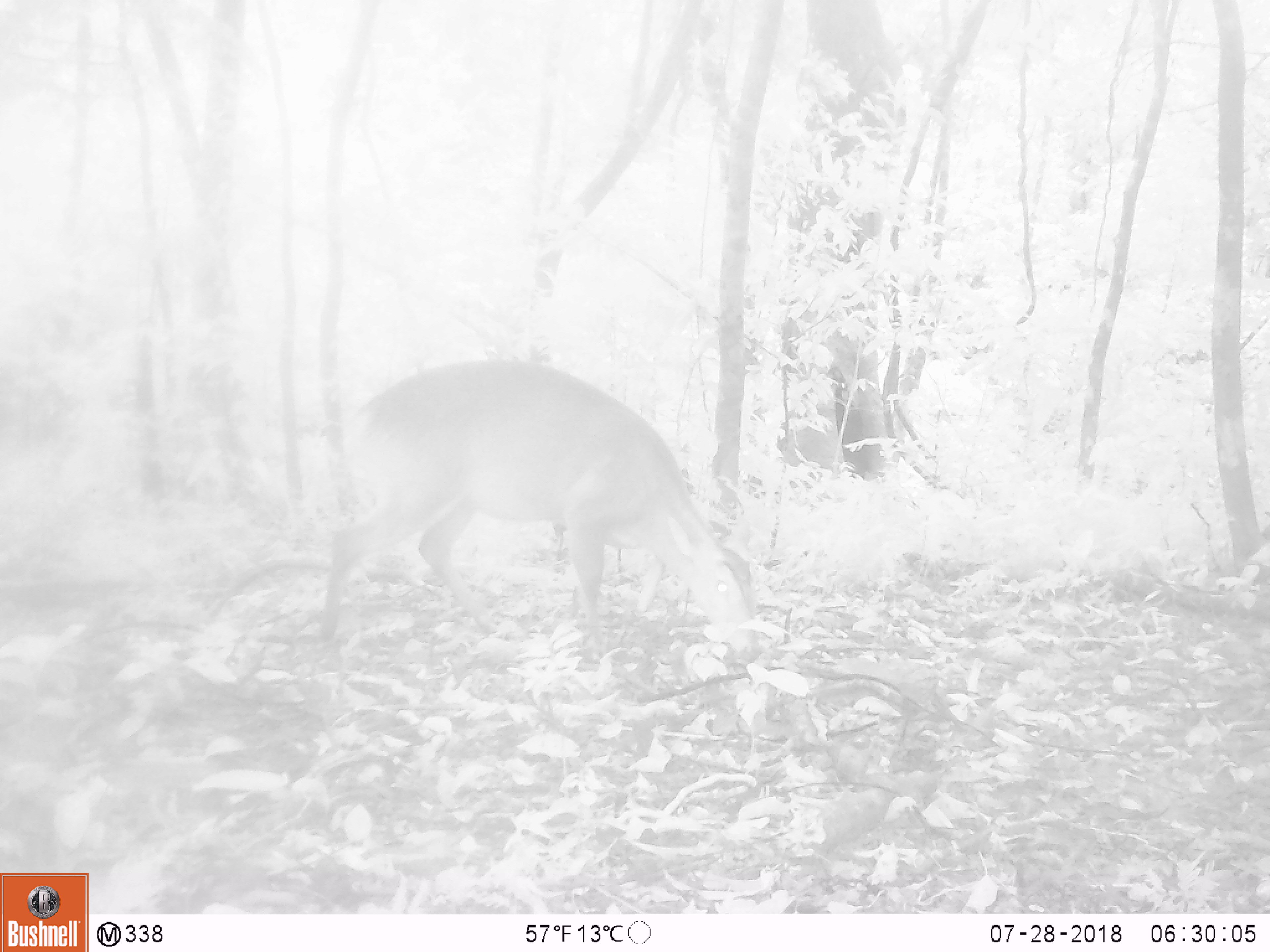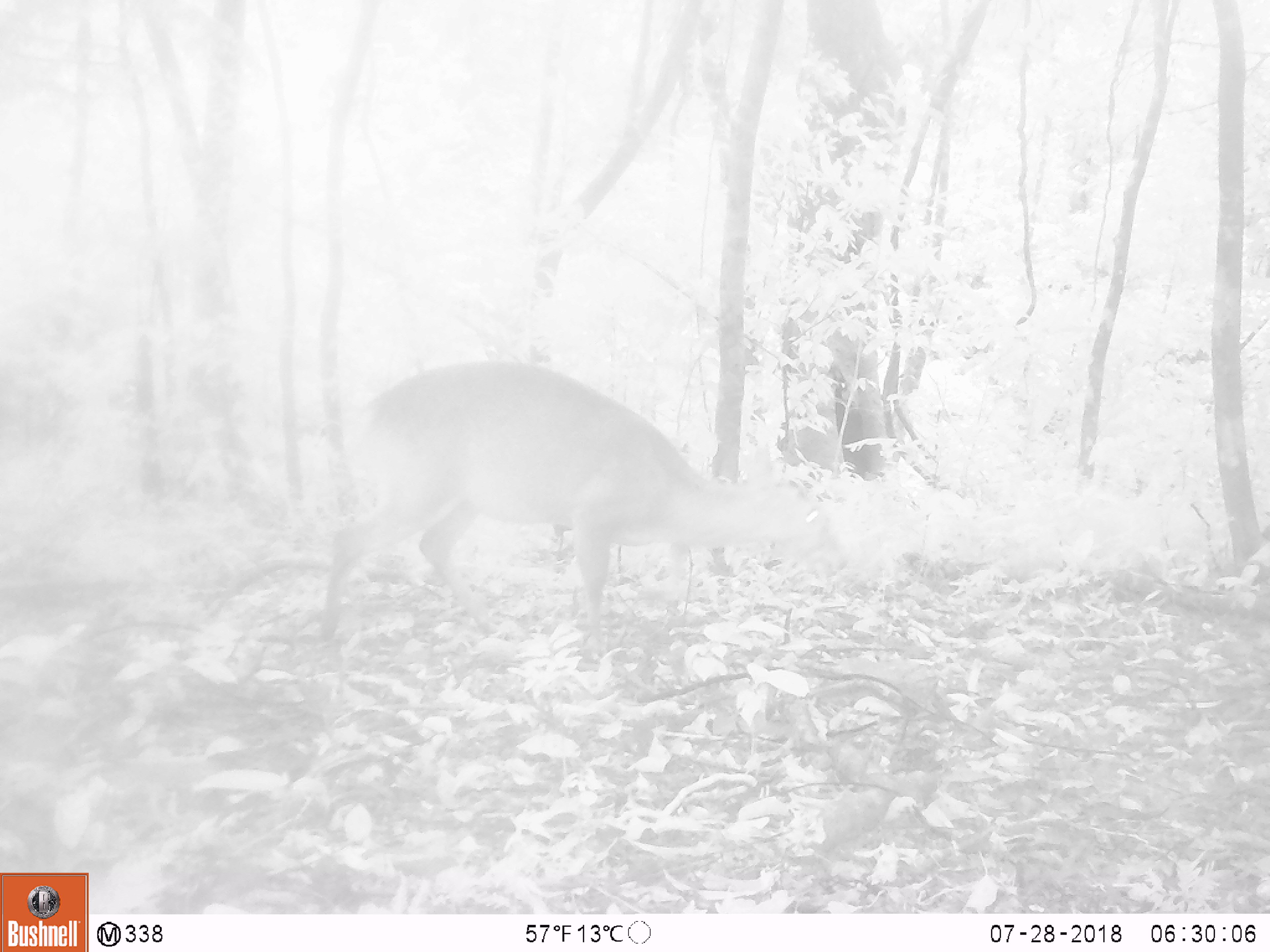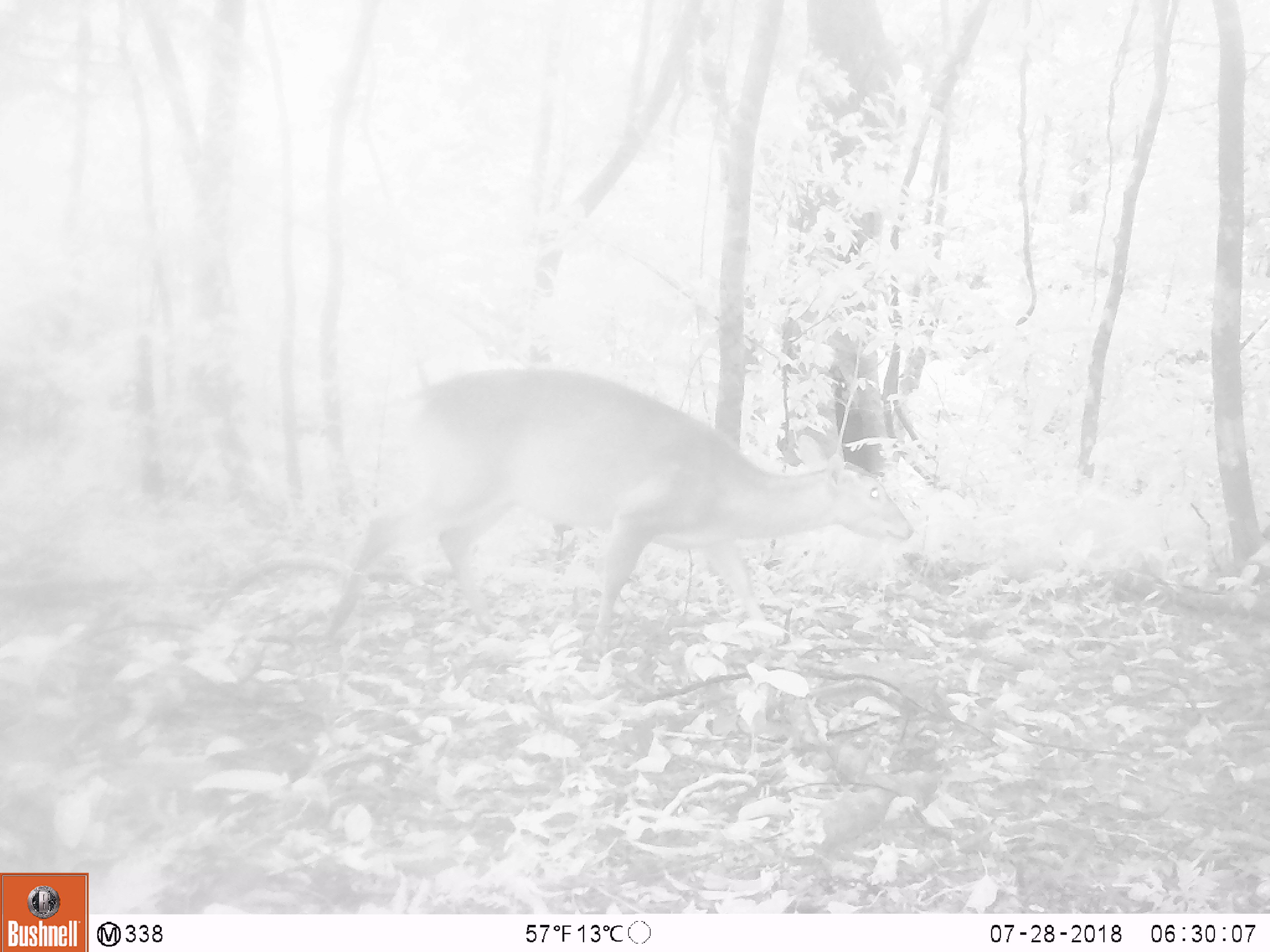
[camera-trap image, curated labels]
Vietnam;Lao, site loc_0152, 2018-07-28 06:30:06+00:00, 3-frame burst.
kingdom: Animalia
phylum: Chordata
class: Mammalia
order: Artiodactyla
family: Cervidae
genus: Muntiacus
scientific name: Muntiacus vuquangensis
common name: large-antlered muntjac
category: large antlered muntjac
Large antlered muntjac (large-antlered muntjac) (Muntiacus vuquangensis). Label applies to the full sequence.